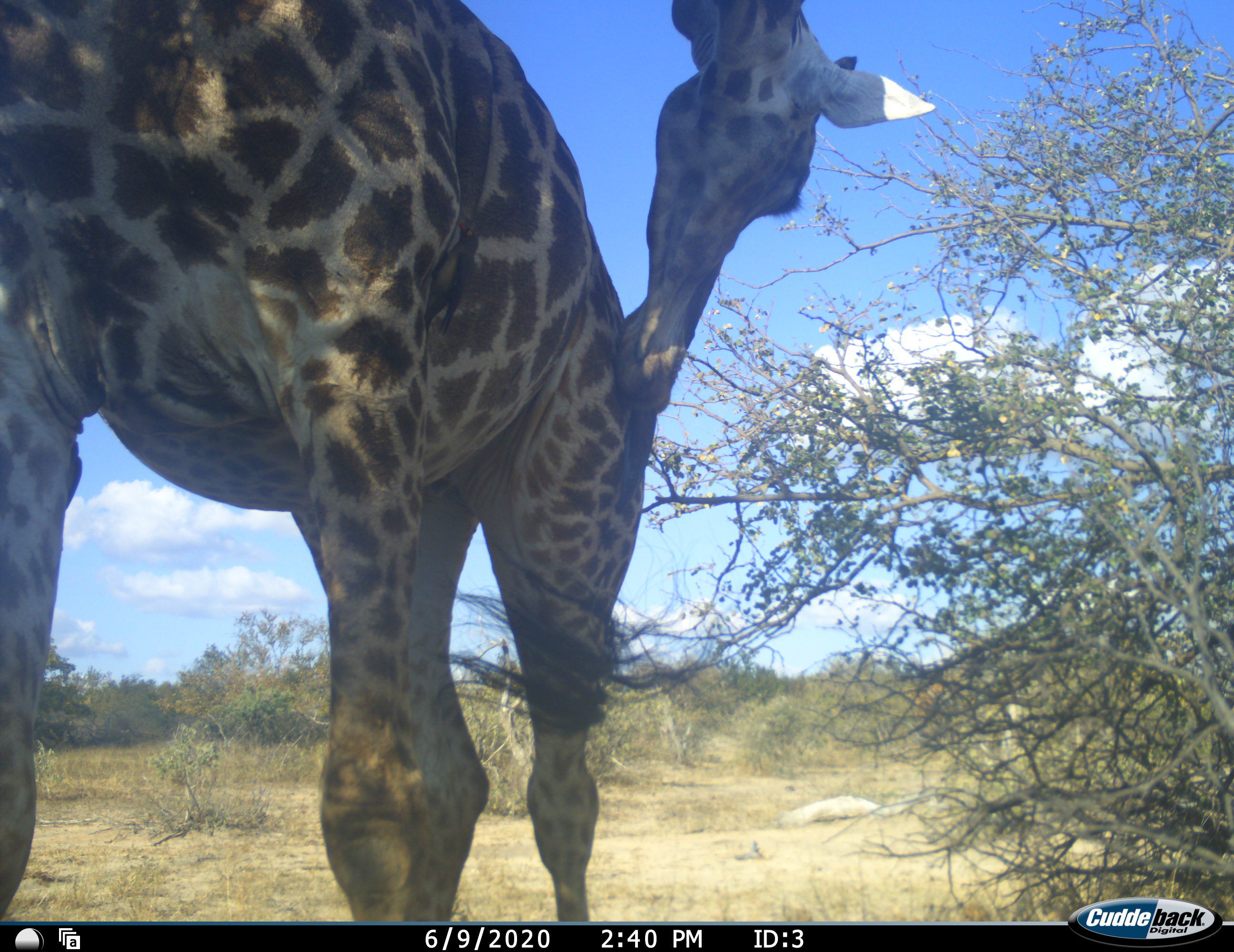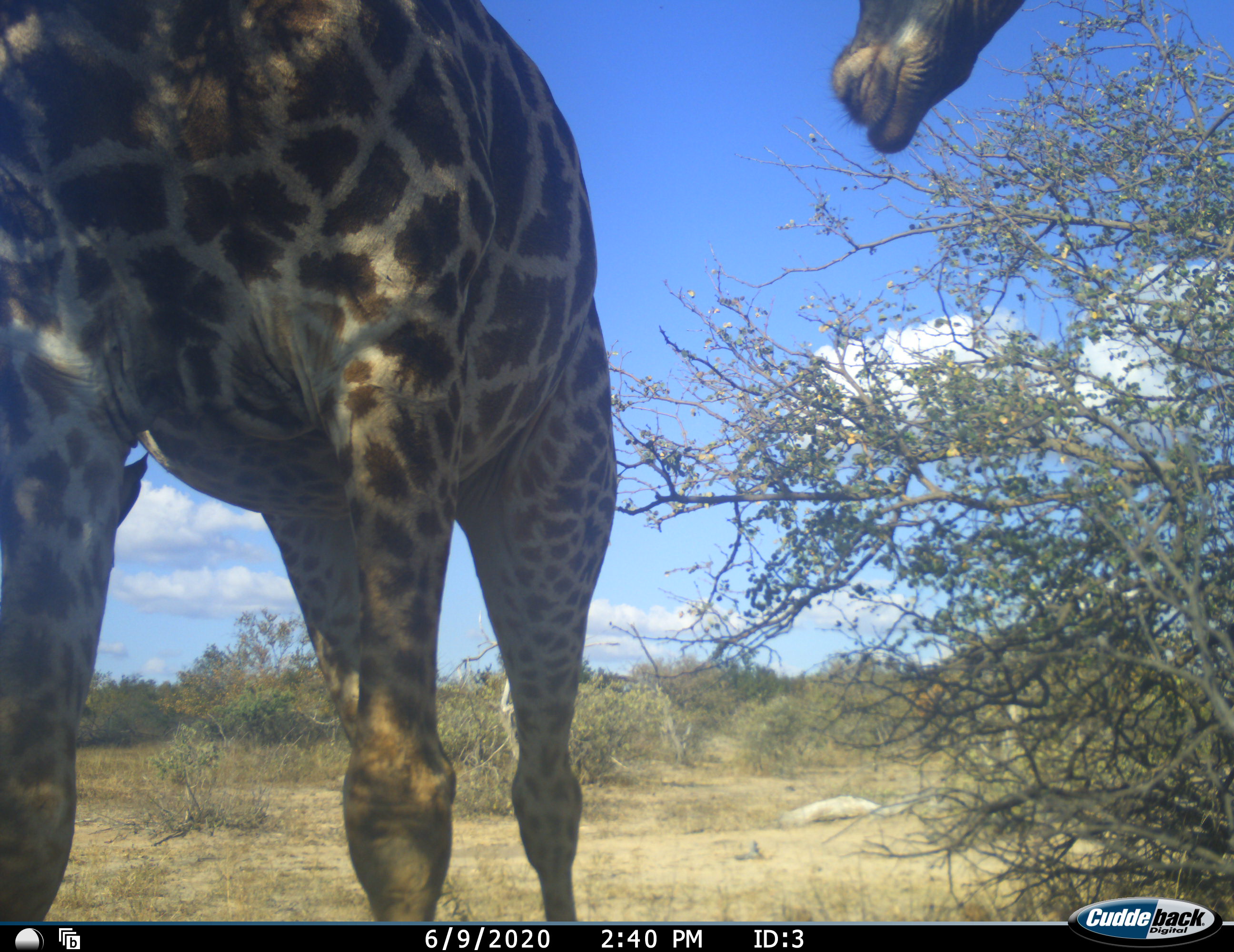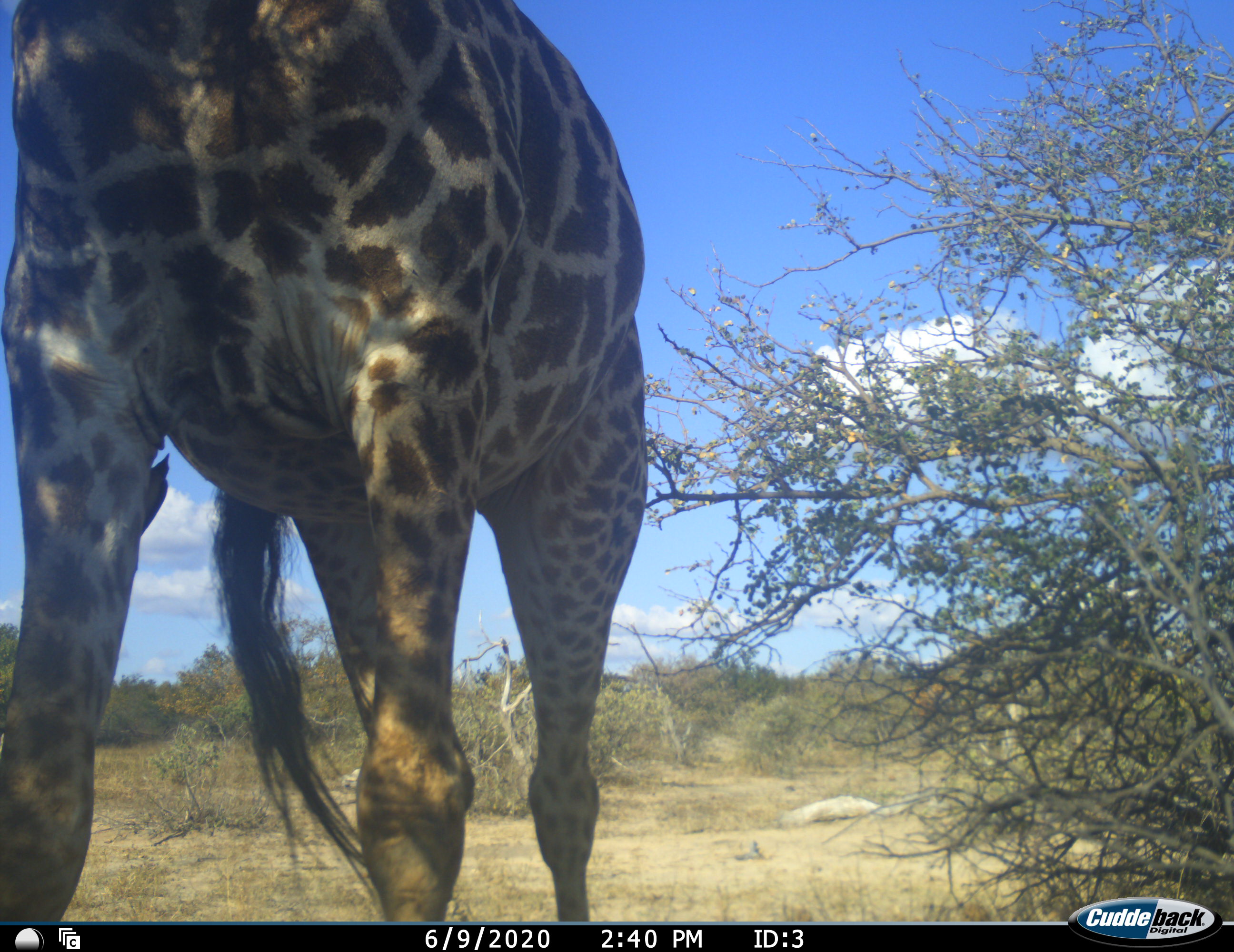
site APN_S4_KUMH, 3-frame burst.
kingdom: Animalia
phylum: Chordata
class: Mammalia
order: Artiodactyla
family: Giraffidae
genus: Giraffa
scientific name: Giraffa camelopardalis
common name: giraffe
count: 1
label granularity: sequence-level